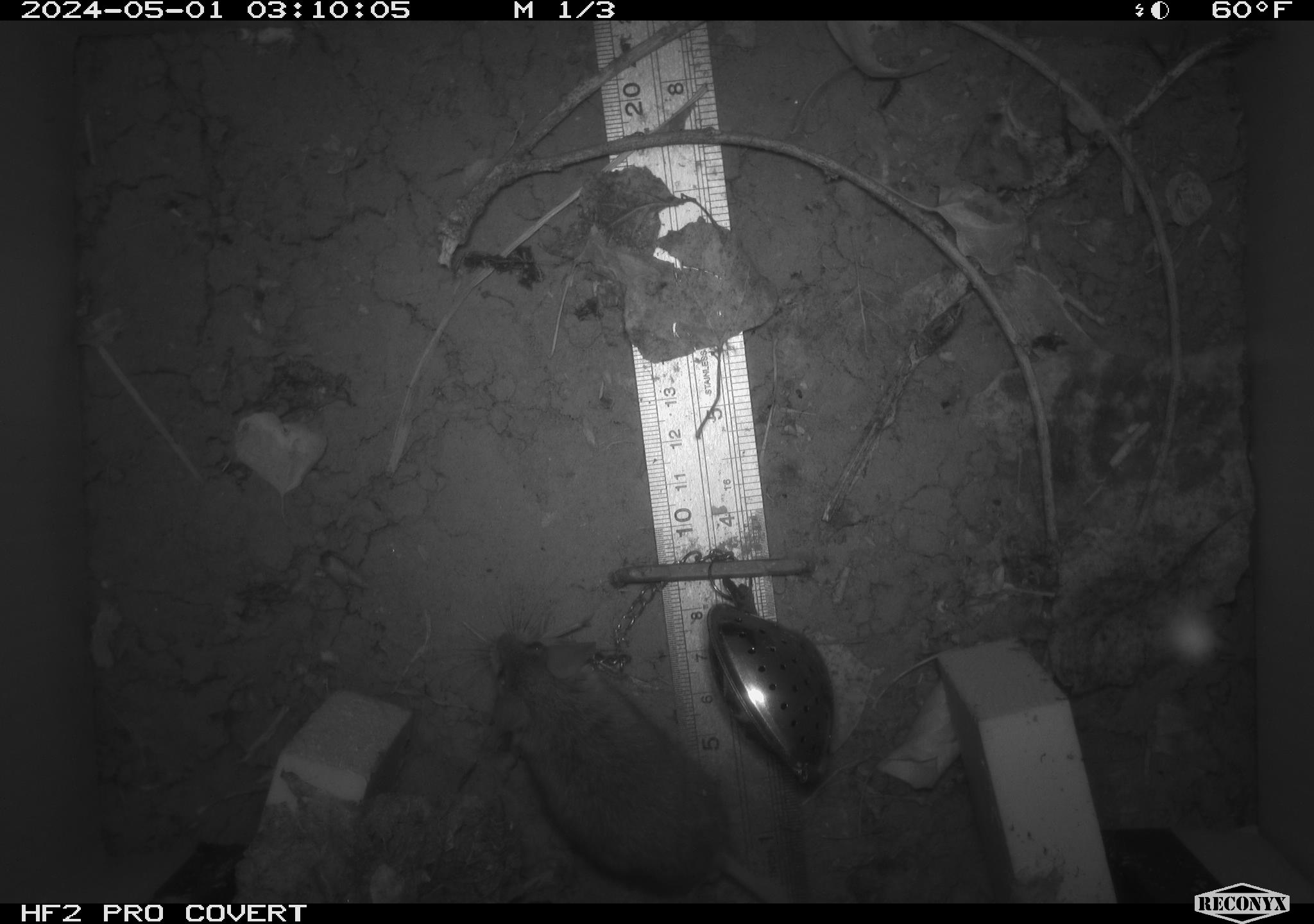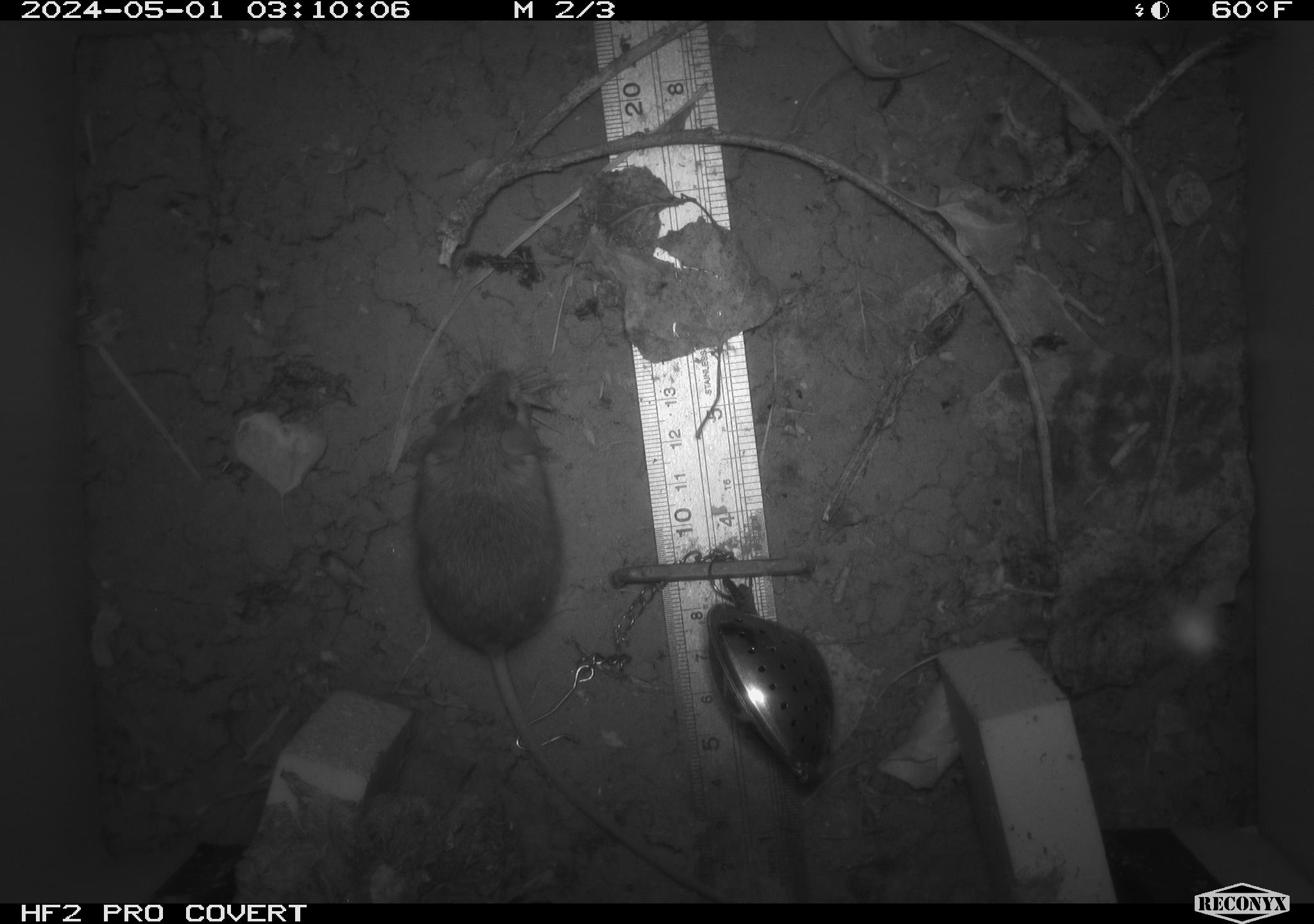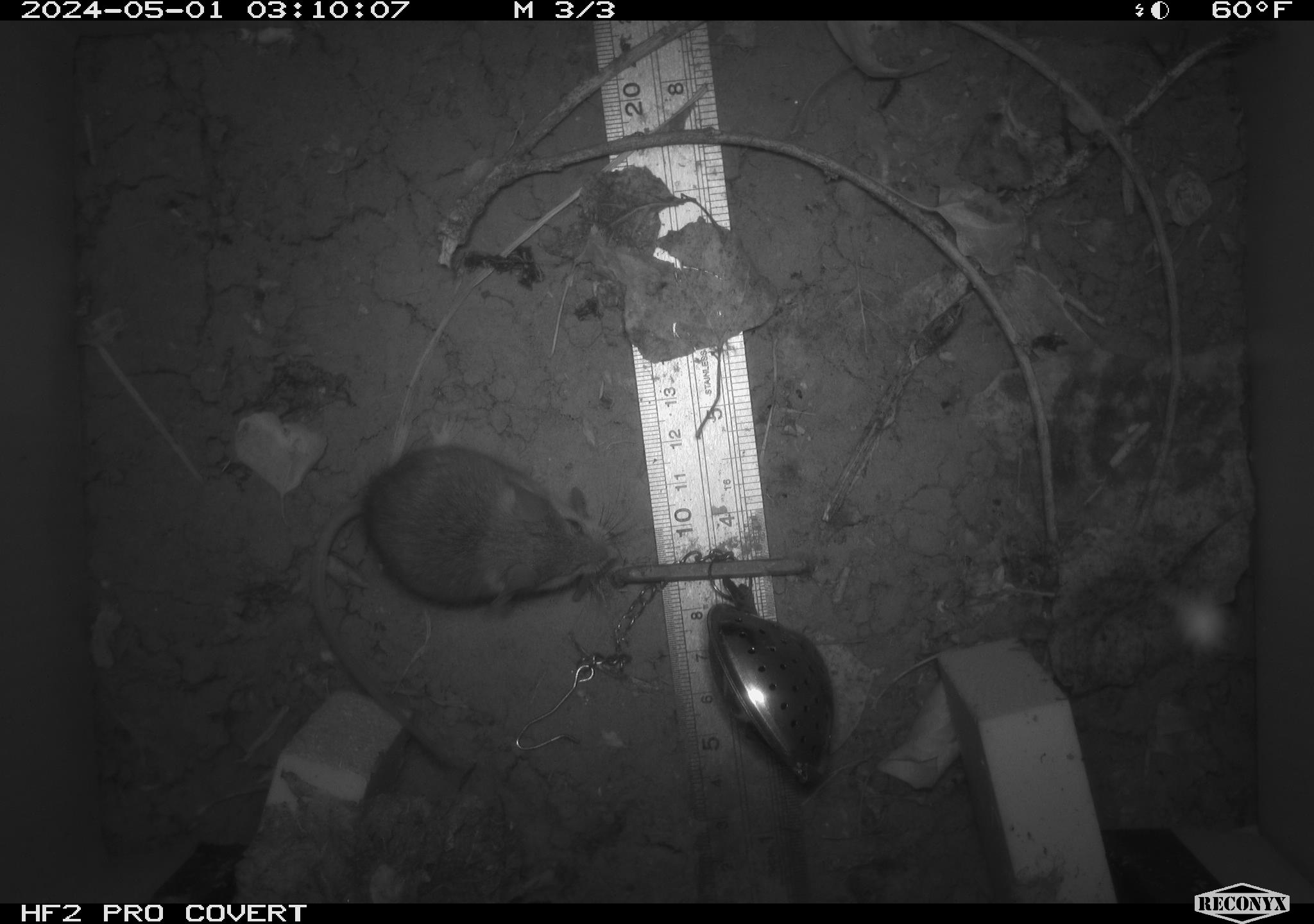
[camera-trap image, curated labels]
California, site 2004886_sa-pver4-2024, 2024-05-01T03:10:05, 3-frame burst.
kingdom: Animalia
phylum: Chordata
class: Mammalia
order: Rodentia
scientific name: Rodentia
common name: mouse species